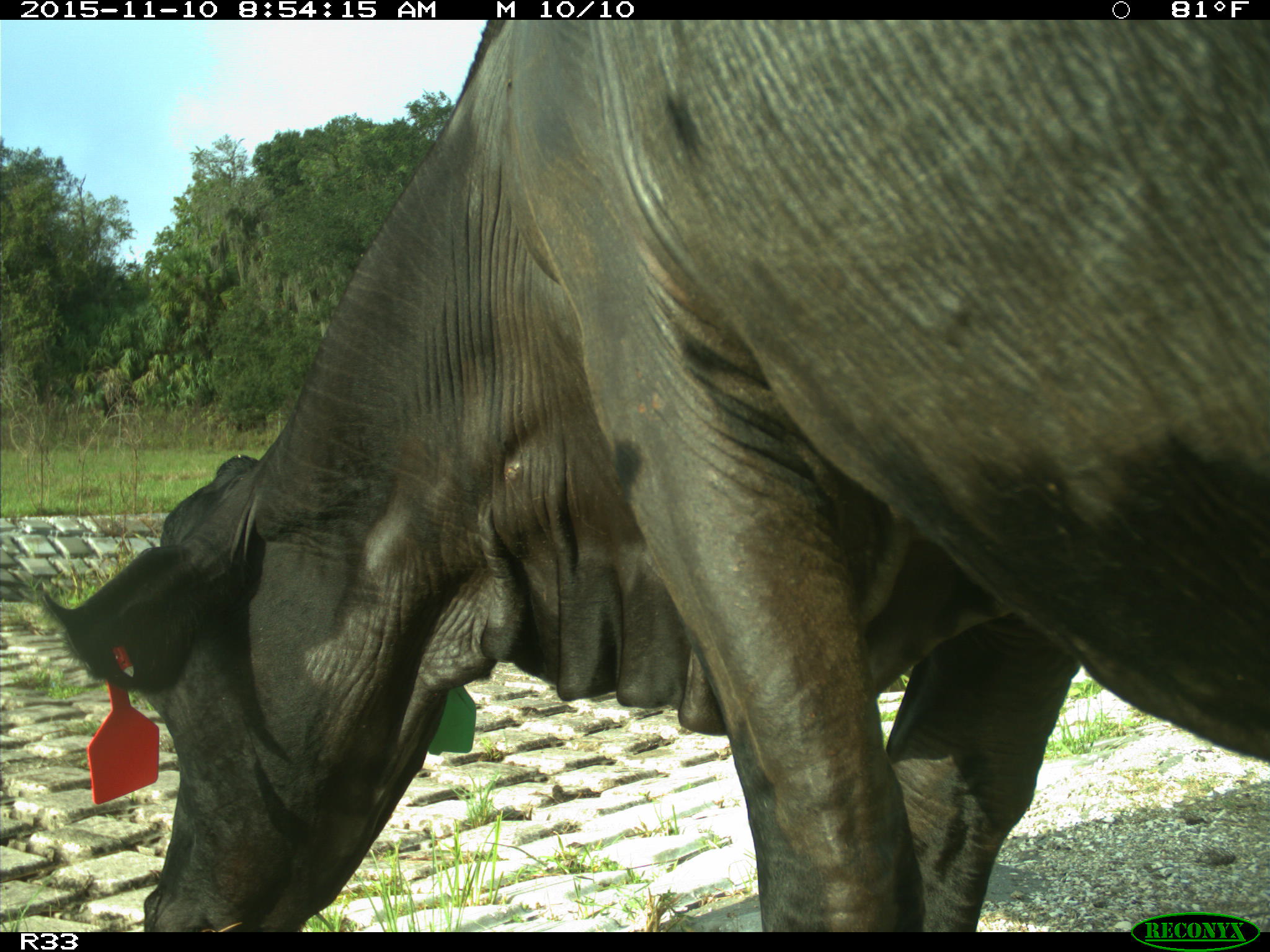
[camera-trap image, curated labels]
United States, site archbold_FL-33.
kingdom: Animalia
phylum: Chordata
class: Mammalia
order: Artiodactyla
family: Bovidae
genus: Bos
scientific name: Bos taurus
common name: domestic cow